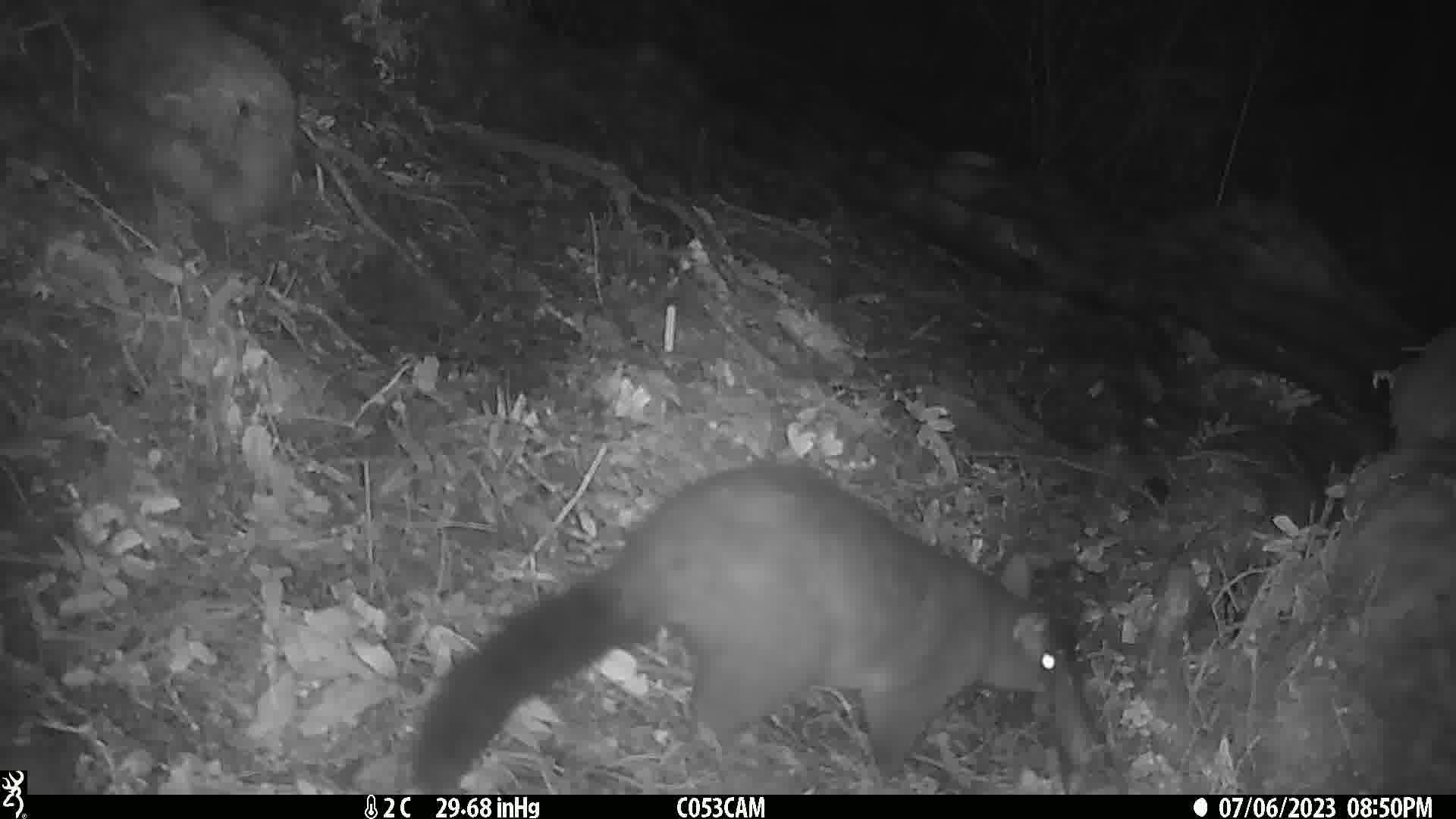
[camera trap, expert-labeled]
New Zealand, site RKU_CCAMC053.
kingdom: Animalia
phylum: Chordata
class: Mammalia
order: Diprotodontia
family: Phalangeridae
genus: Trichosurus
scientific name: Trichosurus vulpecula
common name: common brushtail possum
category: possum